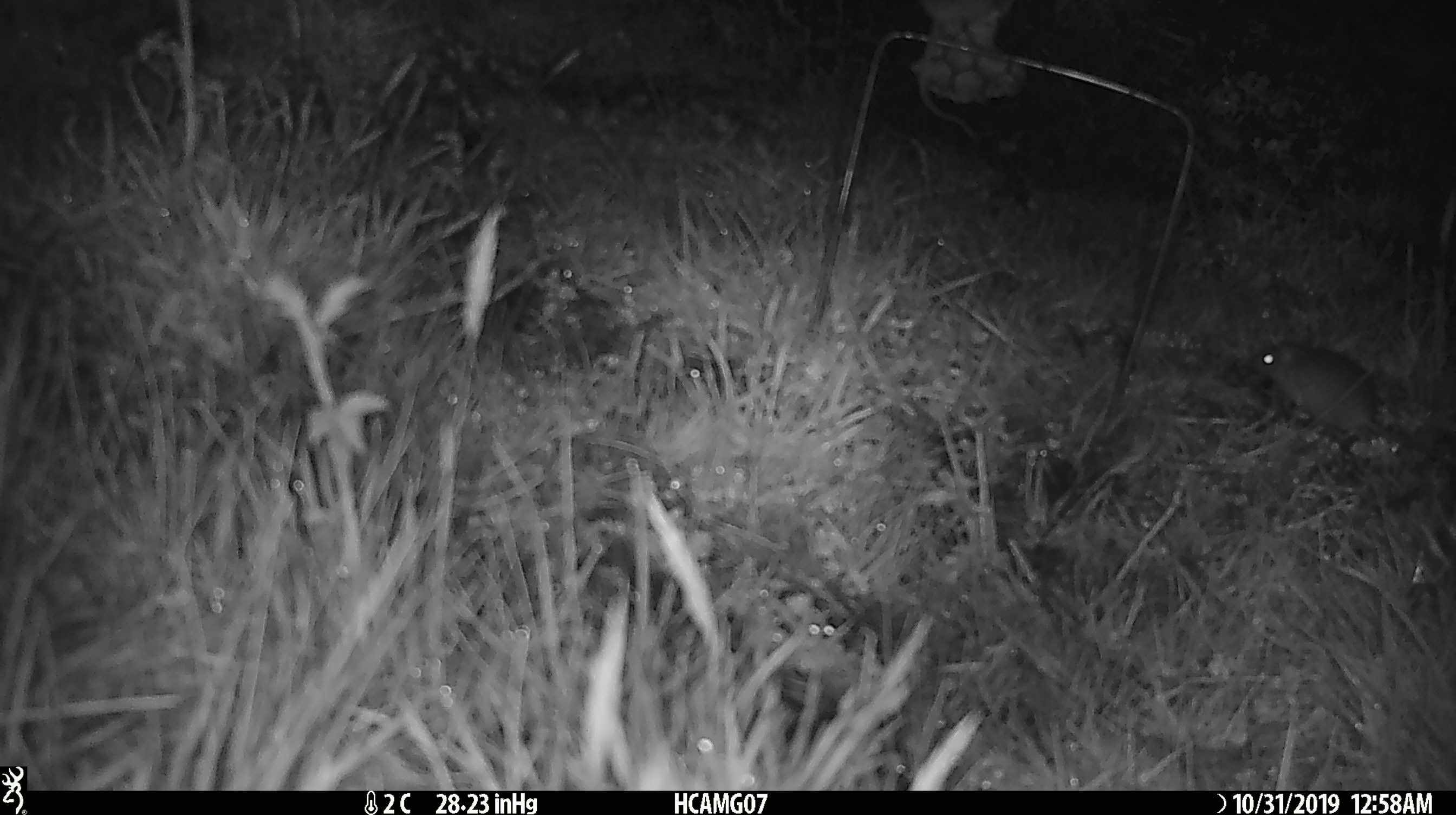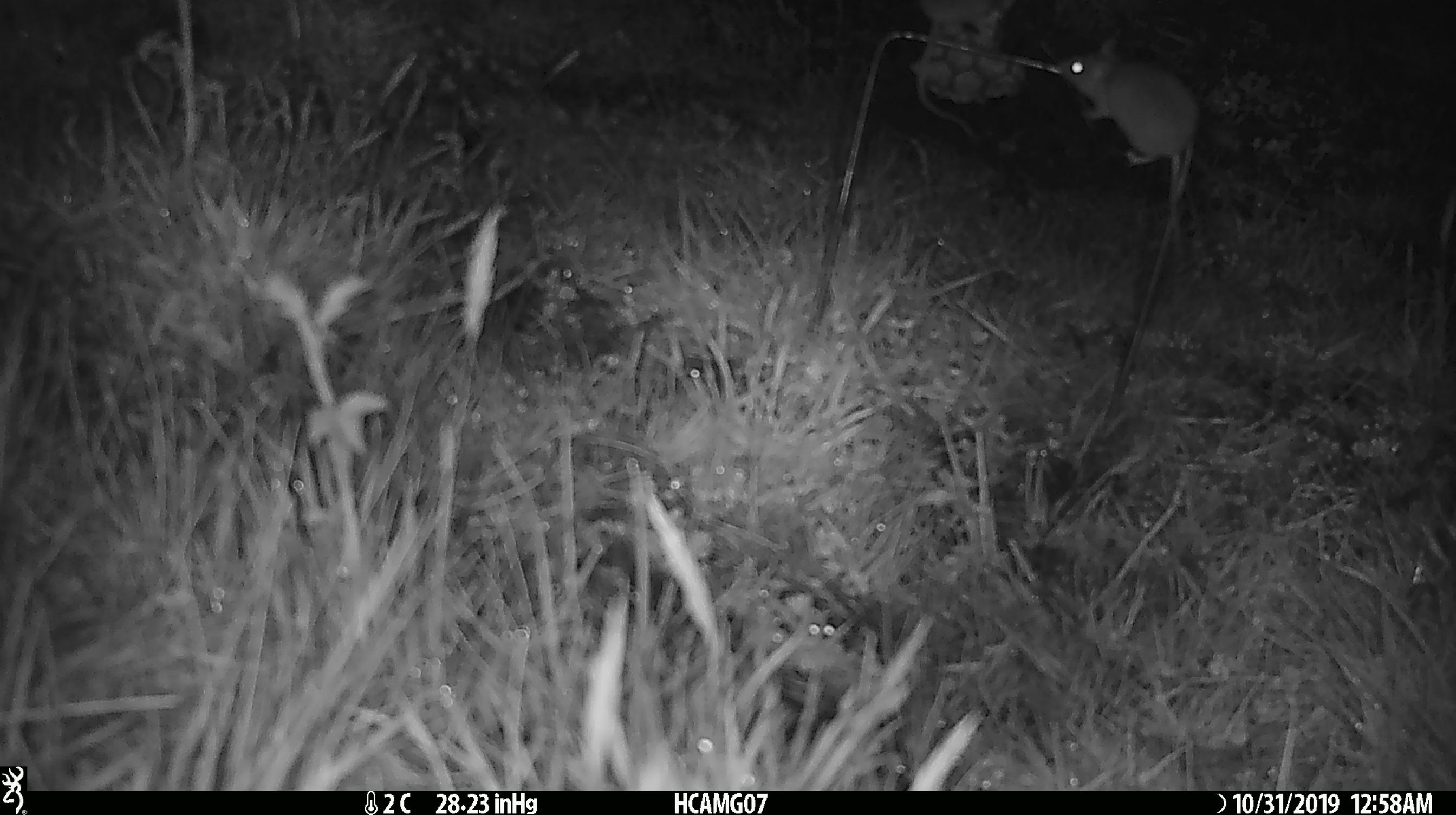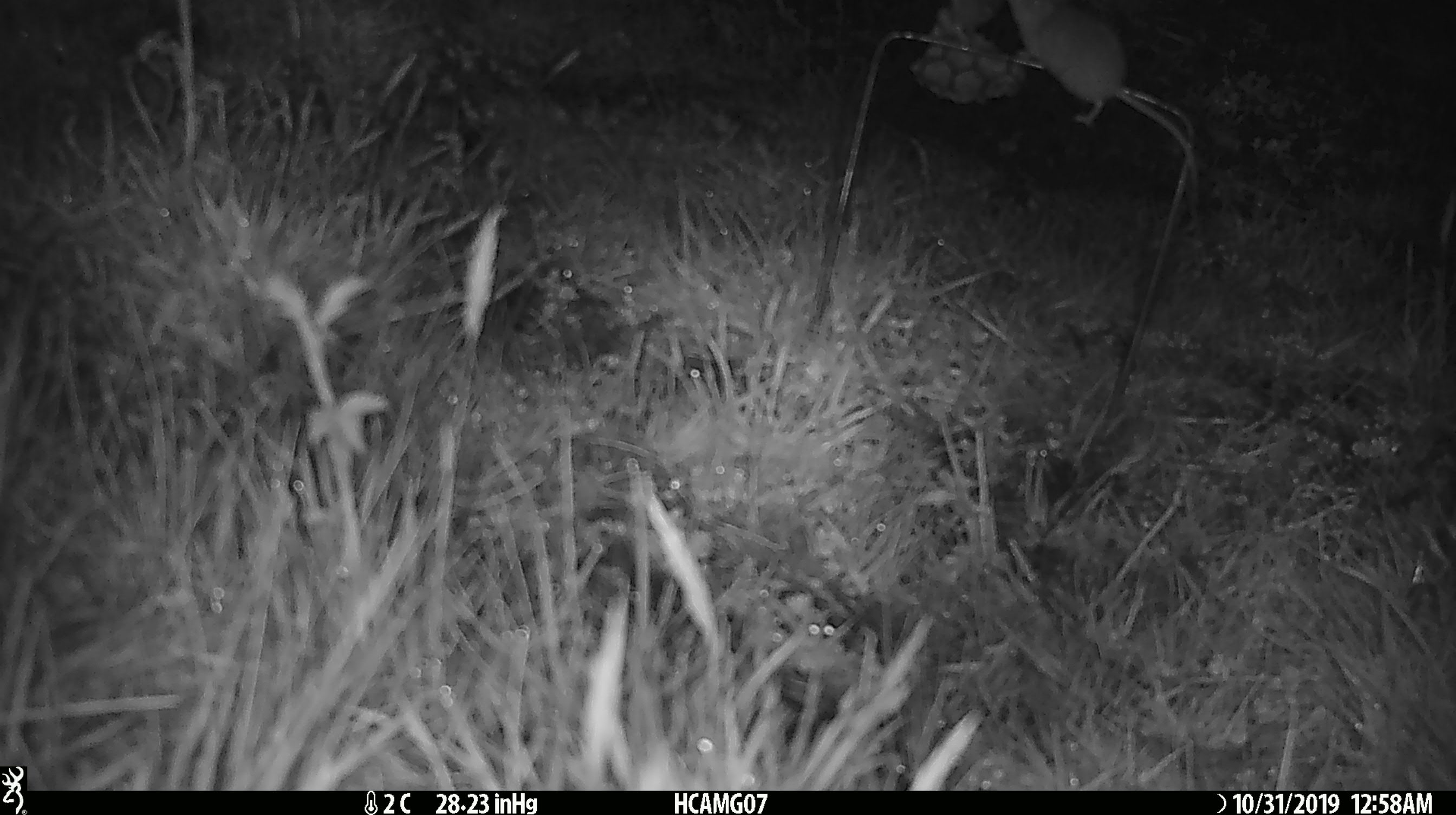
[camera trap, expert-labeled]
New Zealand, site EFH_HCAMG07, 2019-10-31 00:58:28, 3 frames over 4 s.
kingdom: Animalia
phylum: Chordata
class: Mammalia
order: Rodentia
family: Muridae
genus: Mus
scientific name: Mus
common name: mouse